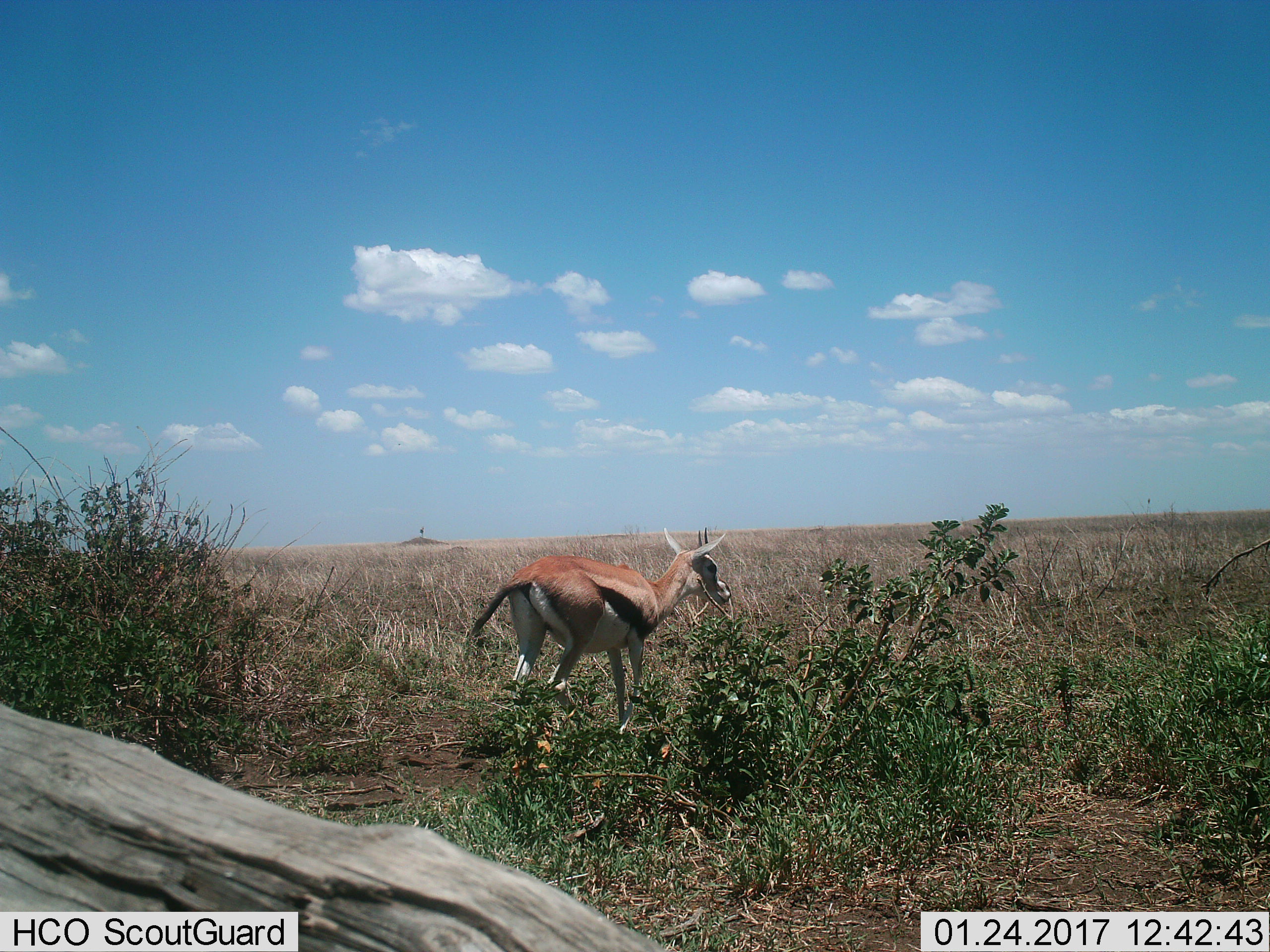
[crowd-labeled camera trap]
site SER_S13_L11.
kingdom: Animalia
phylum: Chordata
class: Mammalia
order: Artiodactyla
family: Bovidae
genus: Eudorcas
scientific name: Eudorcas thomsonii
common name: thomson's gazelle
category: gazellethomsons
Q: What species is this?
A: Gazellethomsons (thomson's gazelle) (Eudorcas thomsonii).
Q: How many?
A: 1.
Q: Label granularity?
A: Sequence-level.